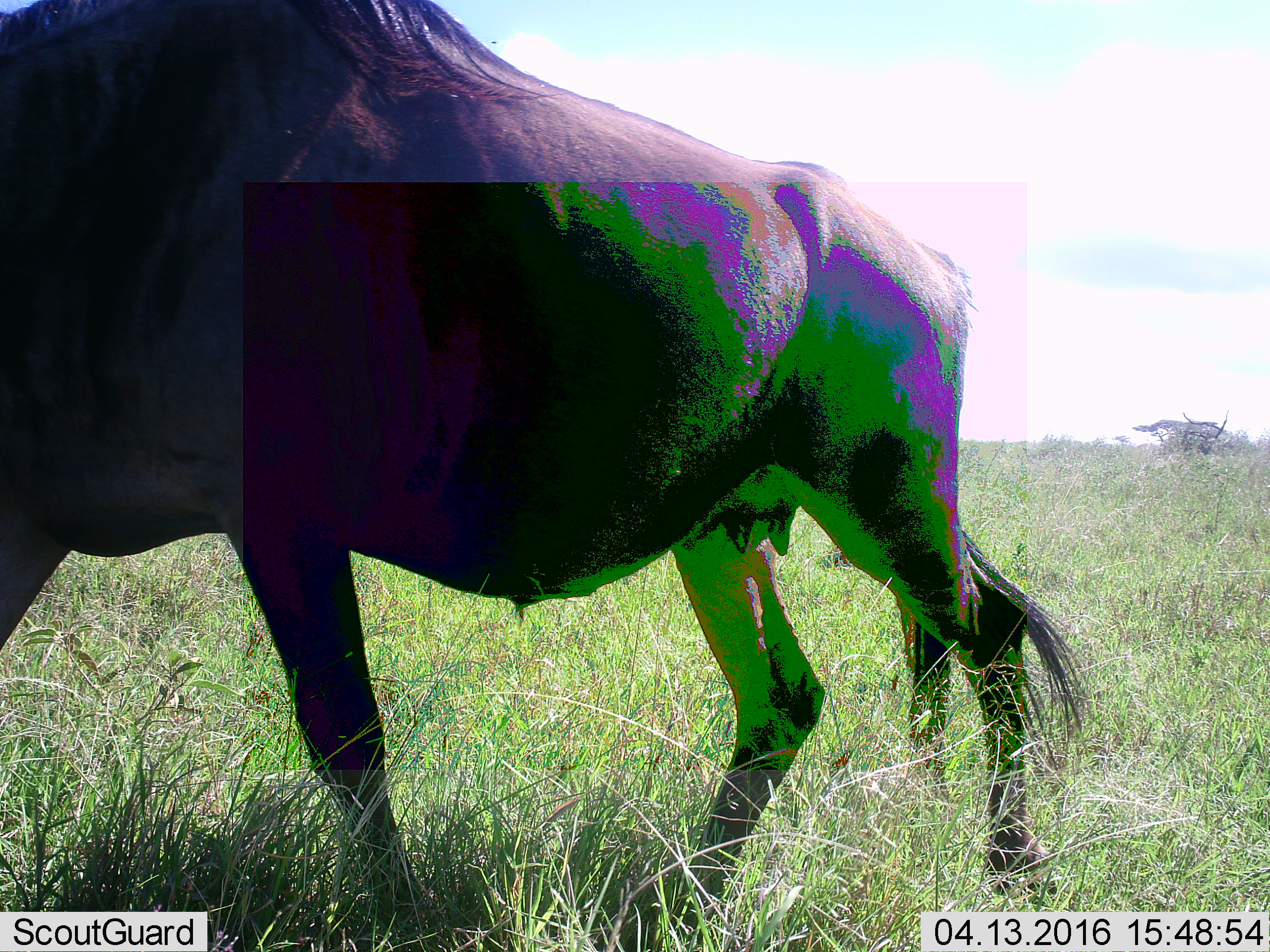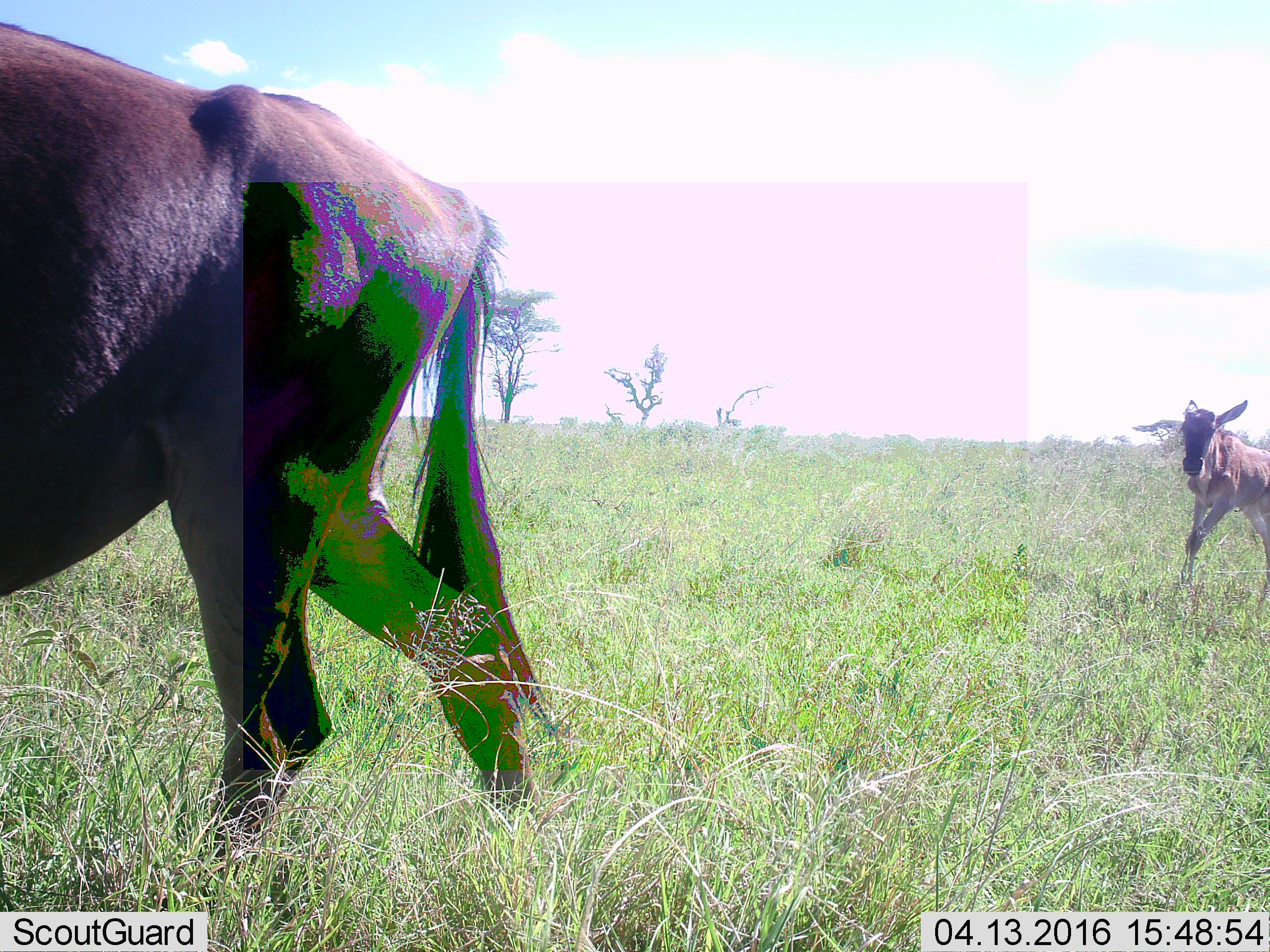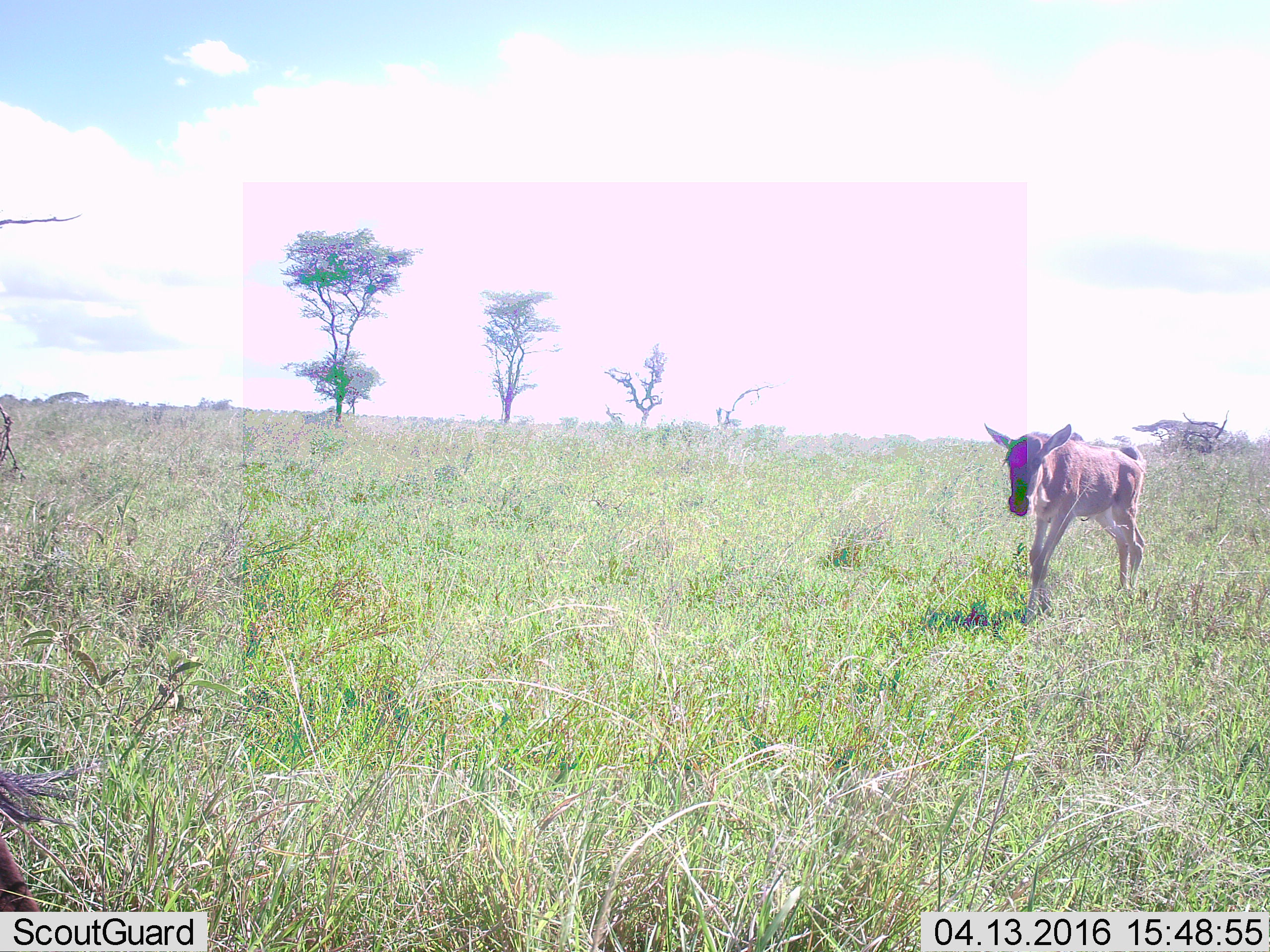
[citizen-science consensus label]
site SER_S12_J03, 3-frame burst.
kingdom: Animalia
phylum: Chordata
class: Mammalia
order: Artiodactyla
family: Bovidae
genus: Connochaetes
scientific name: Connochaetes taurinus taurinus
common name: blue wildebeest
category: wildebeestblue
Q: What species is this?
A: Wildebeestblue (blue wildebeest) (Connochaetes taurinus taurinus).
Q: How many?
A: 2.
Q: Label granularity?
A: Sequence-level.